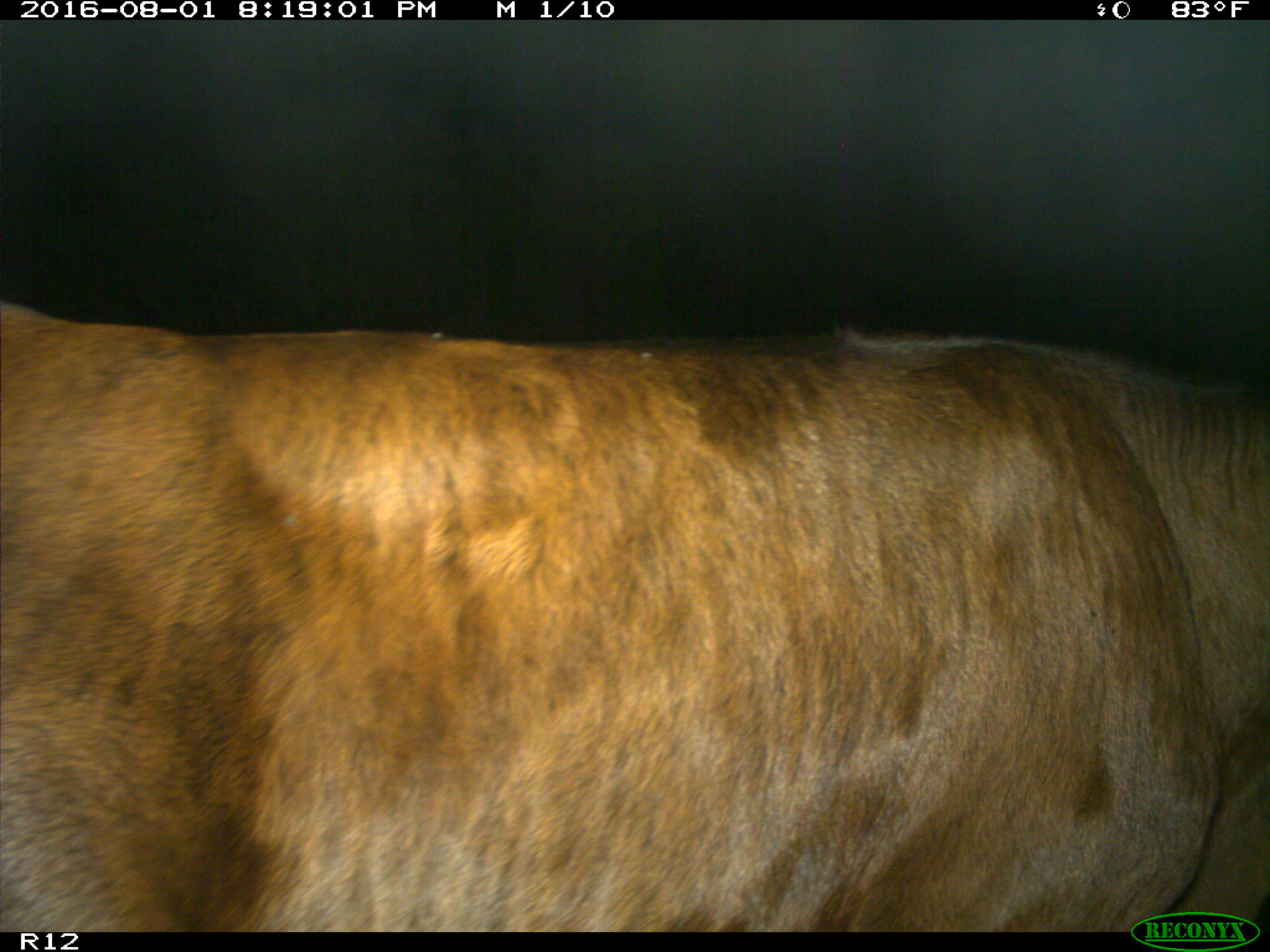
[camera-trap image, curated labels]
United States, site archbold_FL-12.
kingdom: Animalia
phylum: Chordata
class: Mammalia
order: Artiodactyla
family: Bovidae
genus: Bos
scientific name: Bos taurus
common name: domestic cow